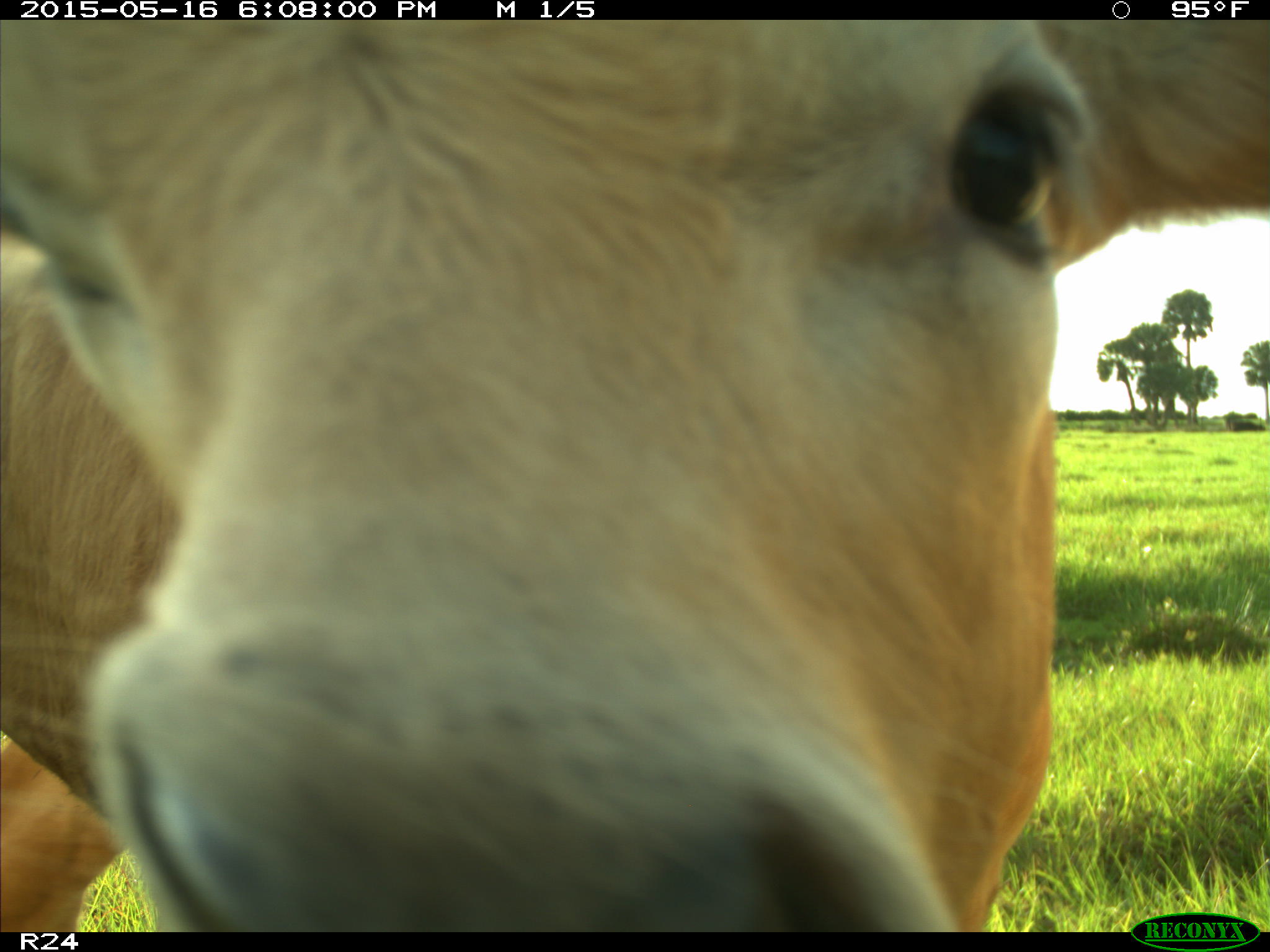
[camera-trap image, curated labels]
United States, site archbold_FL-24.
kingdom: Animalia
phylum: Chordata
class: Mammalia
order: Artiodactyla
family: Bovidae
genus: Bos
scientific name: Bos taurus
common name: domestic cow